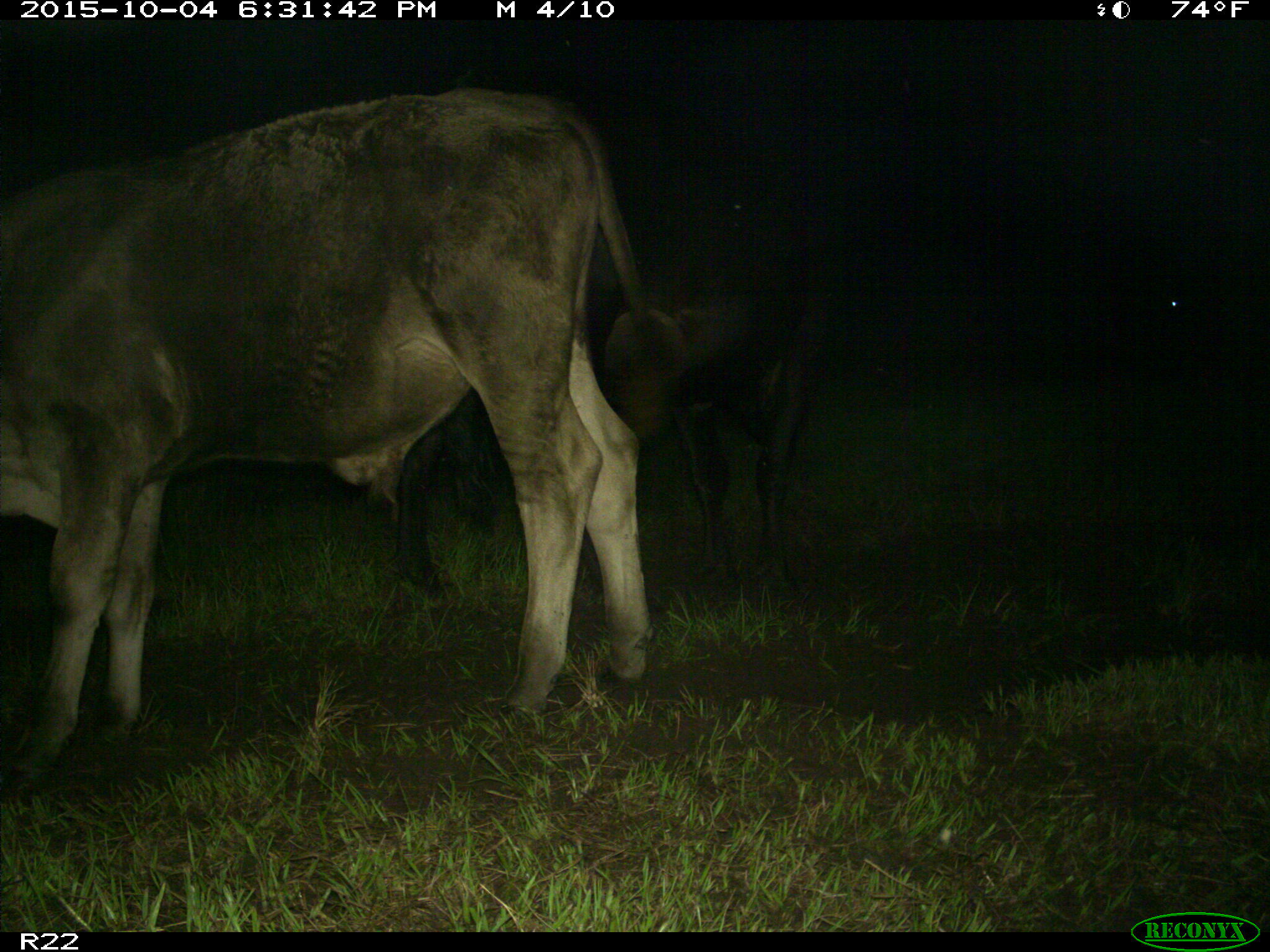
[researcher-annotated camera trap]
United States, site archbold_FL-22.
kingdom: Animalia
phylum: Chordata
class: Mammalia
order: Artiodactyla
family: Bovidae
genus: Bos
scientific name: Bos taurus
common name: domestic cow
Bos taurus (domestic cow).